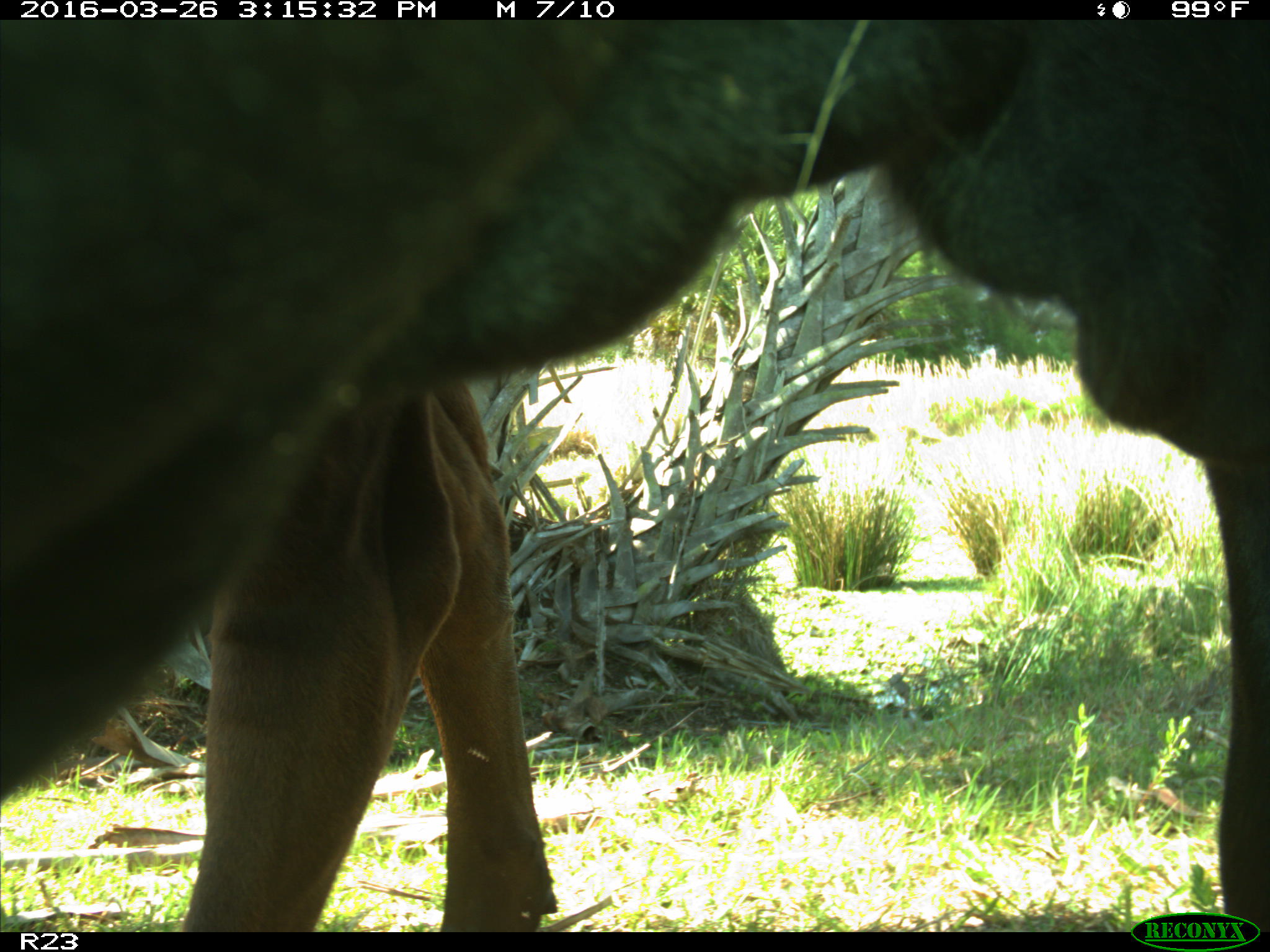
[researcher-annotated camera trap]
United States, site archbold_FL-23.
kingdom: Animalia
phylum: Chordata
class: Mammalia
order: Artiodactyla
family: Bovidae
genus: Bos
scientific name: Bos taurus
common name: domestic cow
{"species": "Bos taurus (domestic cow)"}